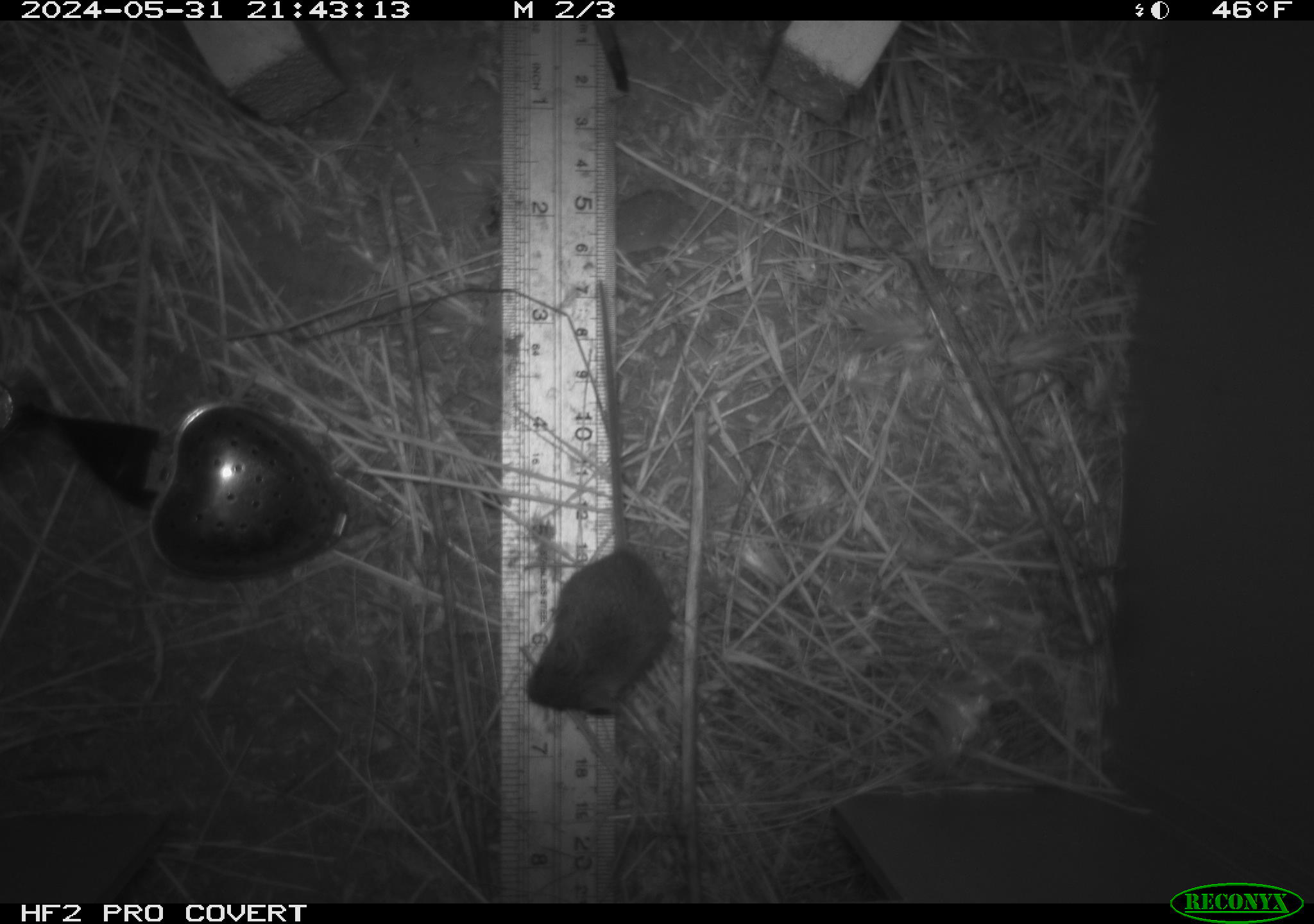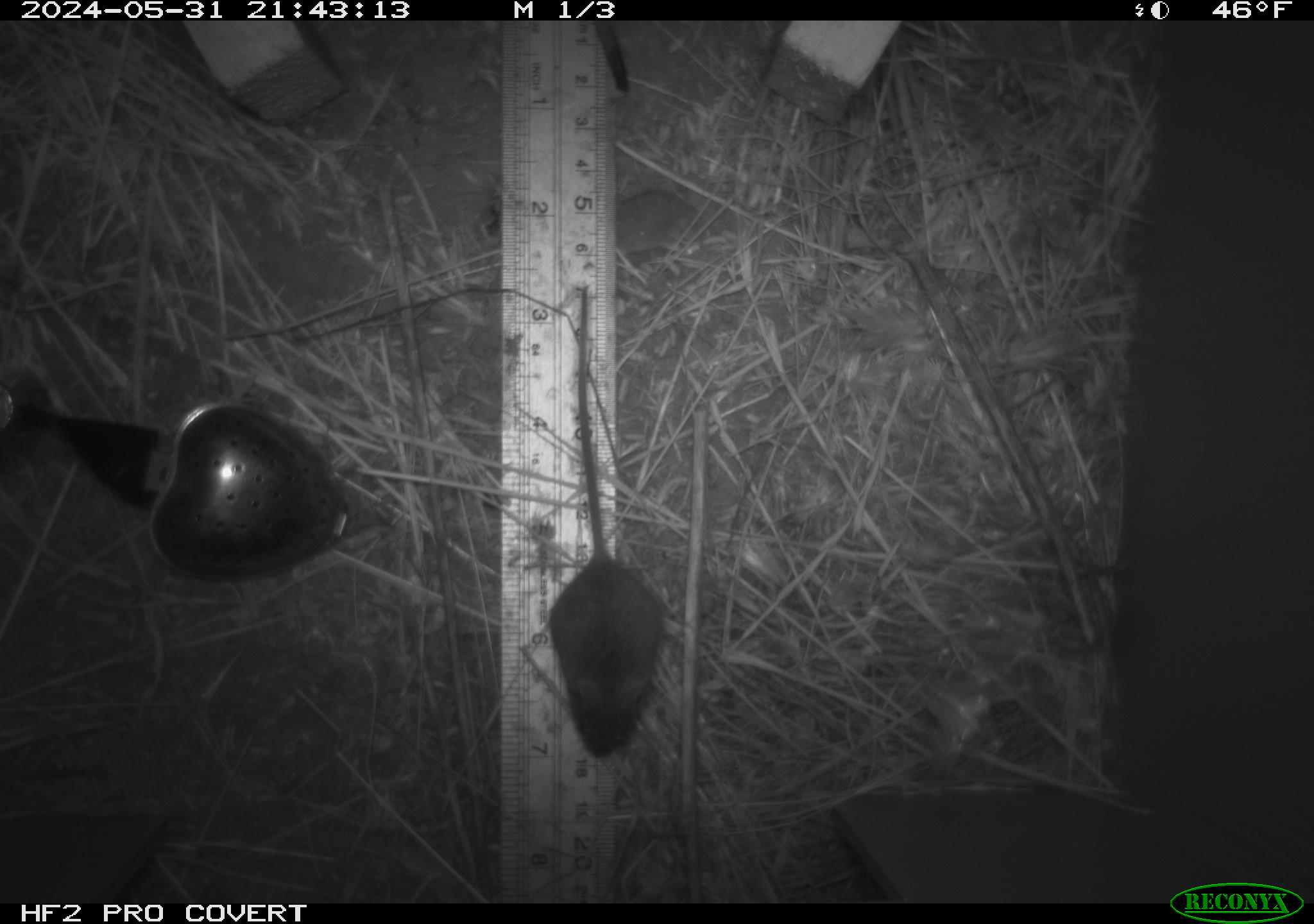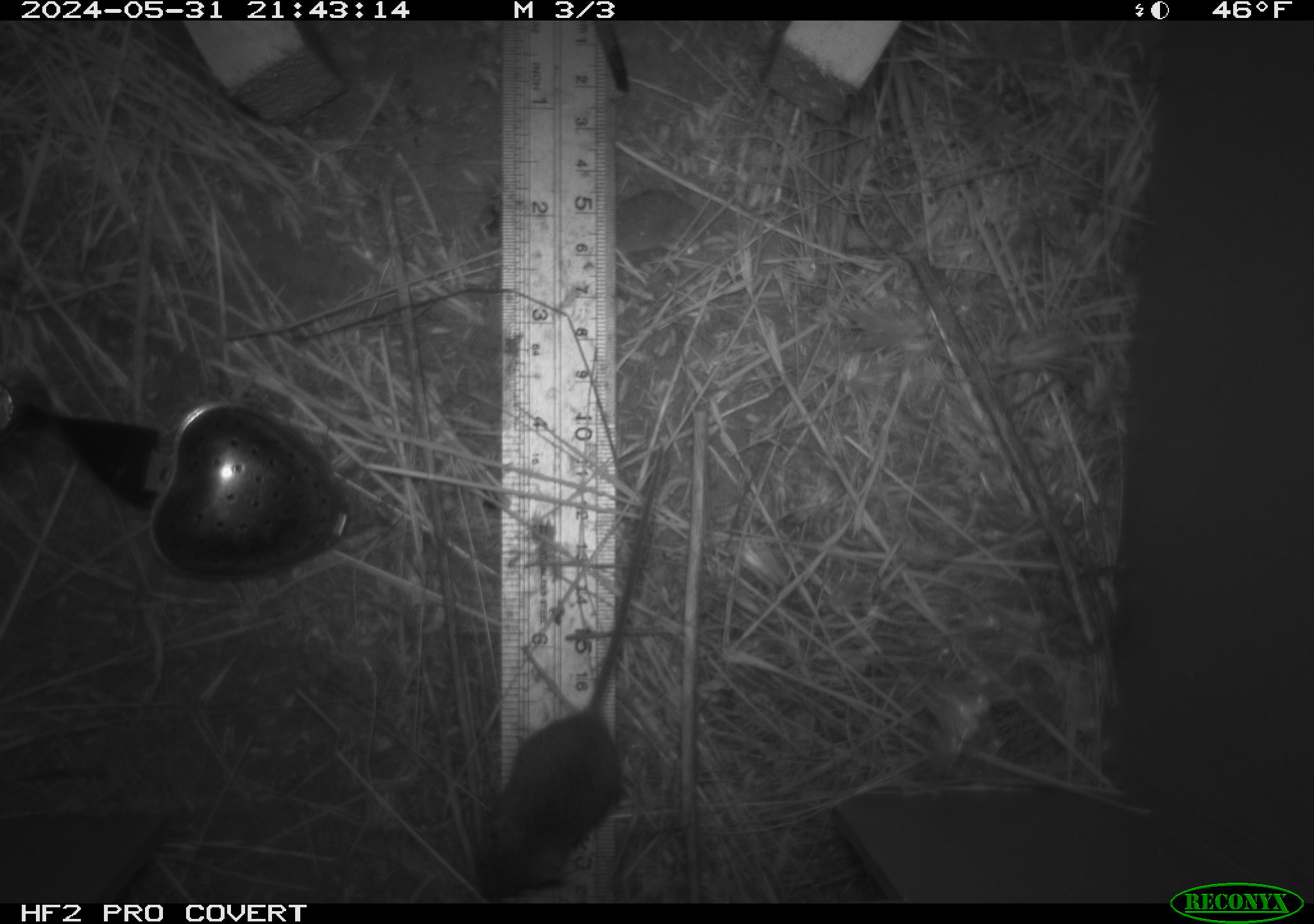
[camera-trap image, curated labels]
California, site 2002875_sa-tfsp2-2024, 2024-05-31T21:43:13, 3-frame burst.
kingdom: Animalia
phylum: Chordata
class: Mammalia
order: Rodentia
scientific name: Rodentia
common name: mouse species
Mouse species (Rodentia).